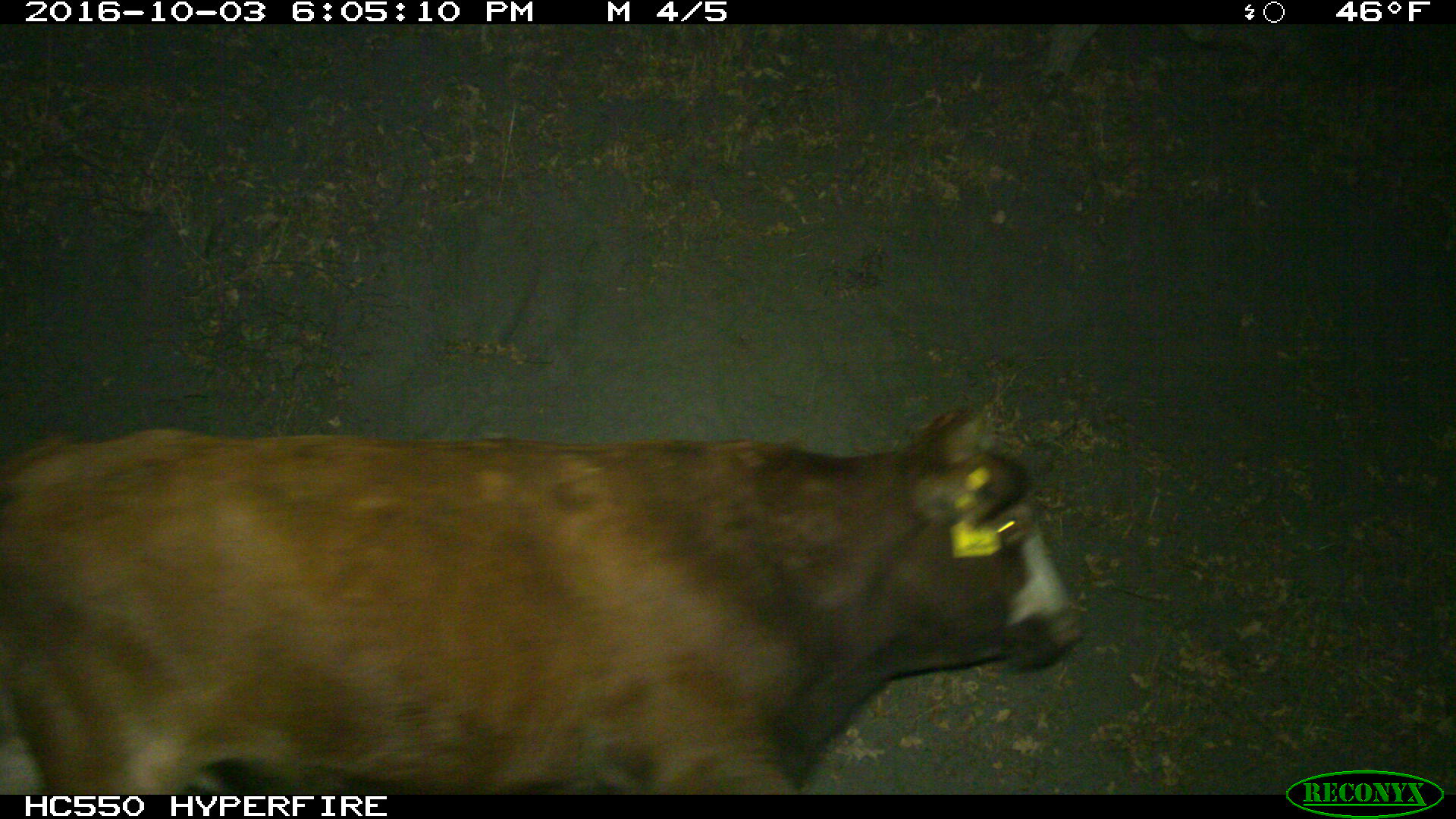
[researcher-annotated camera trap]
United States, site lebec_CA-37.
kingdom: Animalia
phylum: Chordata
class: Mammalia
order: Artiodactyla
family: Bovidae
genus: Bos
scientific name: Bos taurus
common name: domestic cow